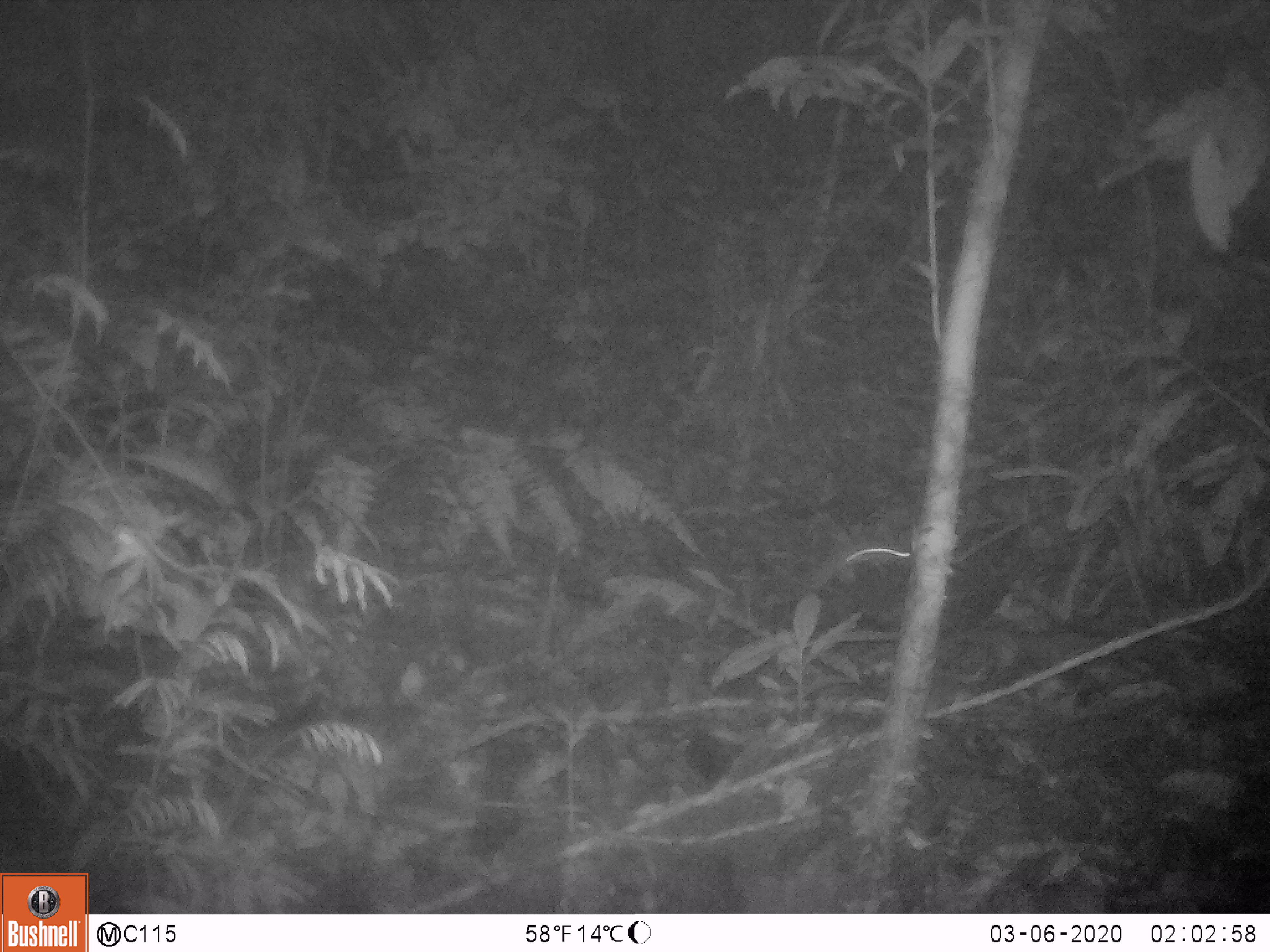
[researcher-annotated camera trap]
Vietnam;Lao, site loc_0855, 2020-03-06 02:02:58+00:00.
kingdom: Animalia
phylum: Chordata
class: Mammalia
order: Rodentia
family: Muridae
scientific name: Muridae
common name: old-world mice and rats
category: unidentified murid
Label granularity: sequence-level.